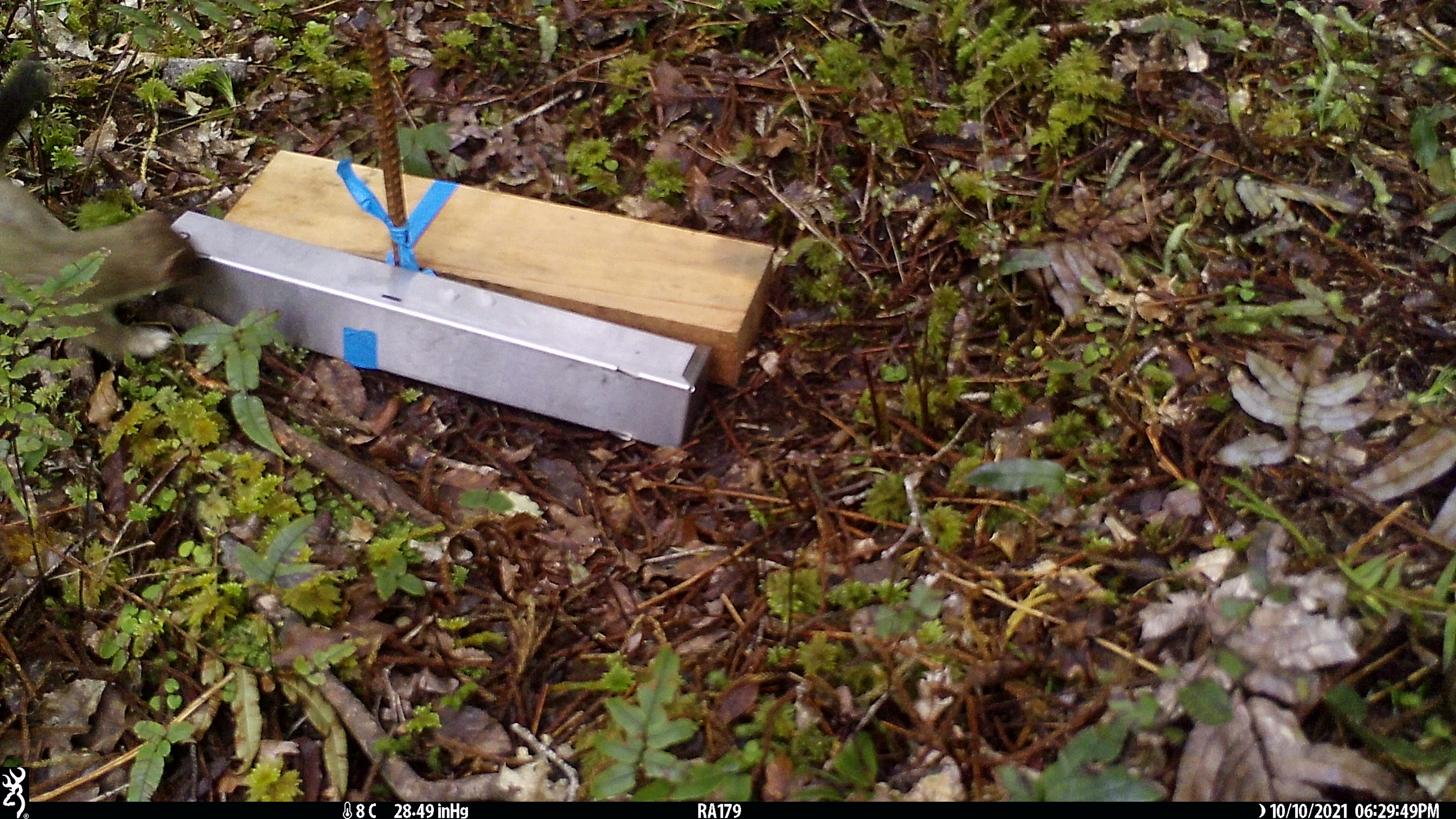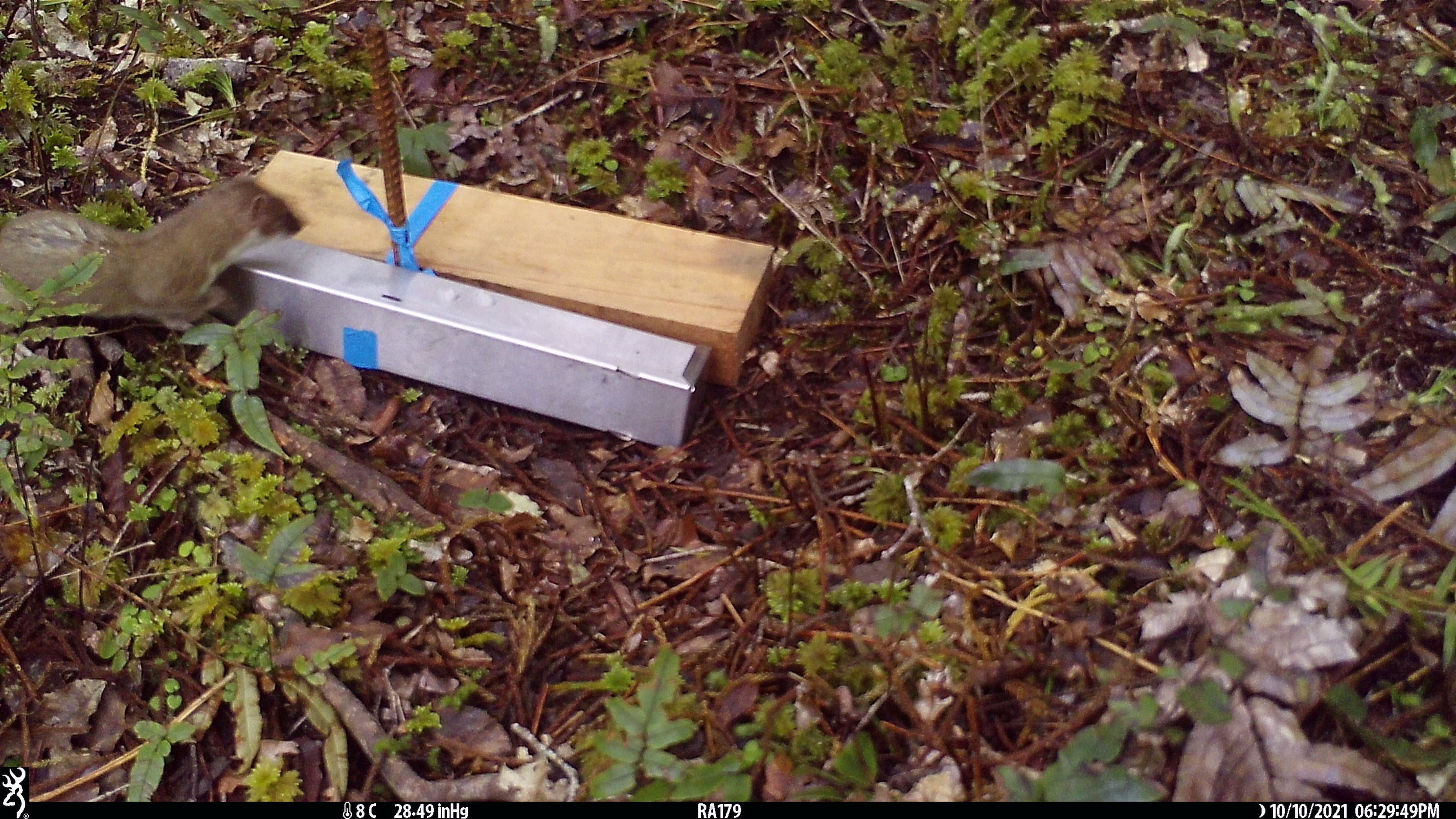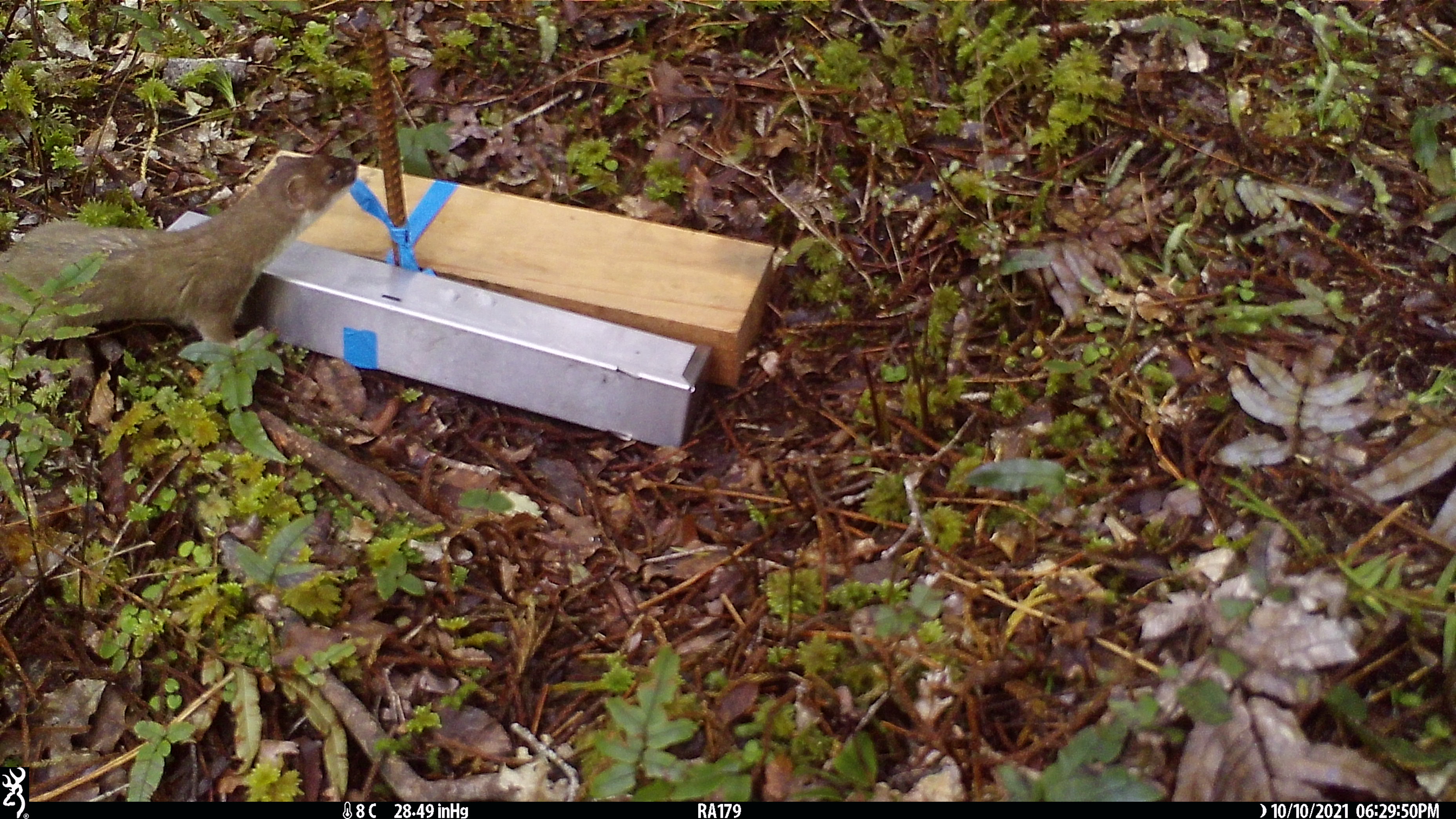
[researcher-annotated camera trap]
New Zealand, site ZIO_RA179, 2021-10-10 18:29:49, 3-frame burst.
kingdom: Animalia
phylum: Chordata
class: Mammalia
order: Carnivora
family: Mustelidae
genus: Mustela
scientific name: Mustela erminea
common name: stoat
Stoat (Mustela erminea).